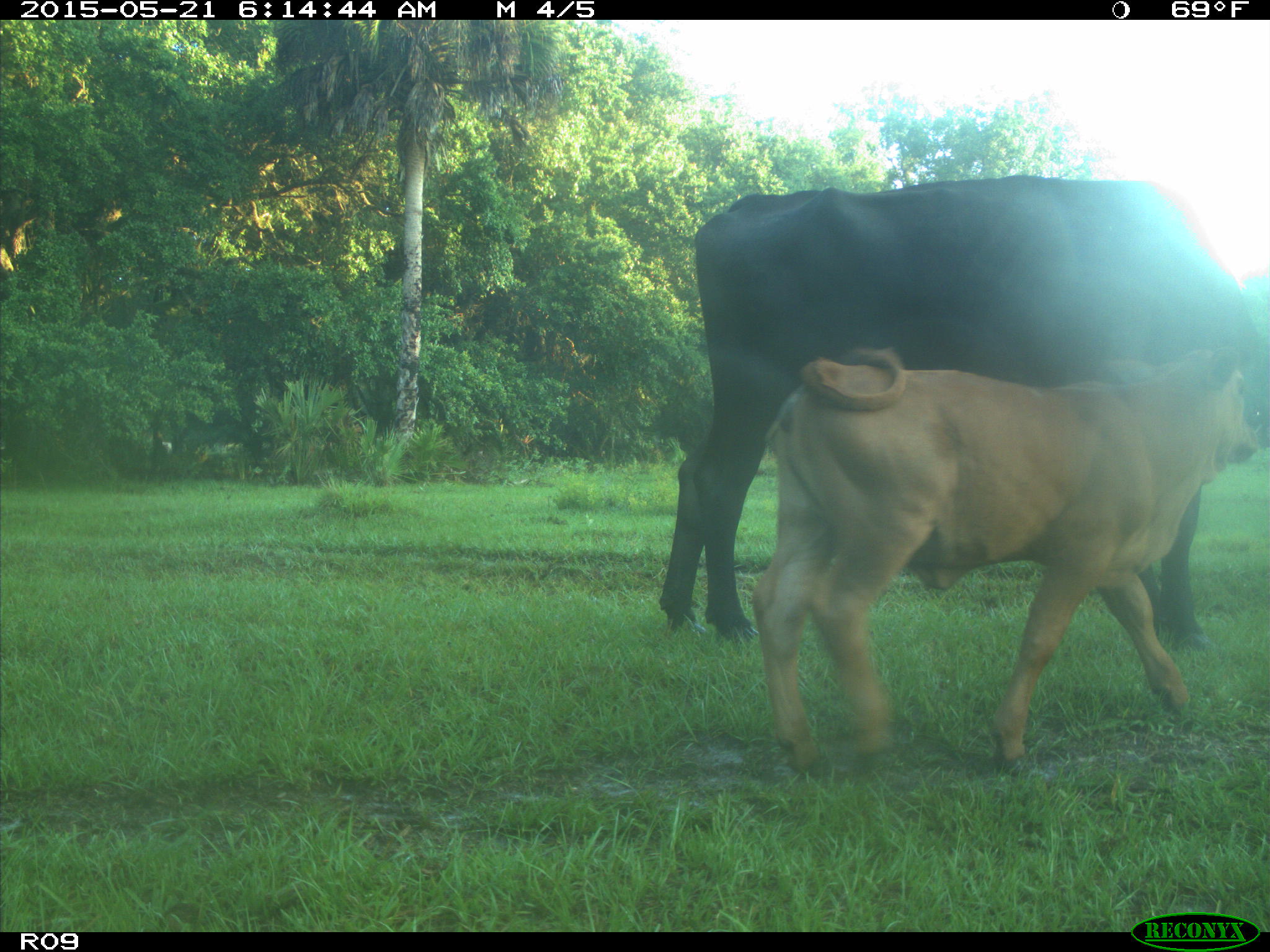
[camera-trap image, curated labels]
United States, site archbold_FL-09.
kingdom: Animalia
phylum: Chordata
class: Mammalia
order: Artiodactyla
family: Bovidae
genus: Bos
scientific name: Bos taurus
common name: domestic cow